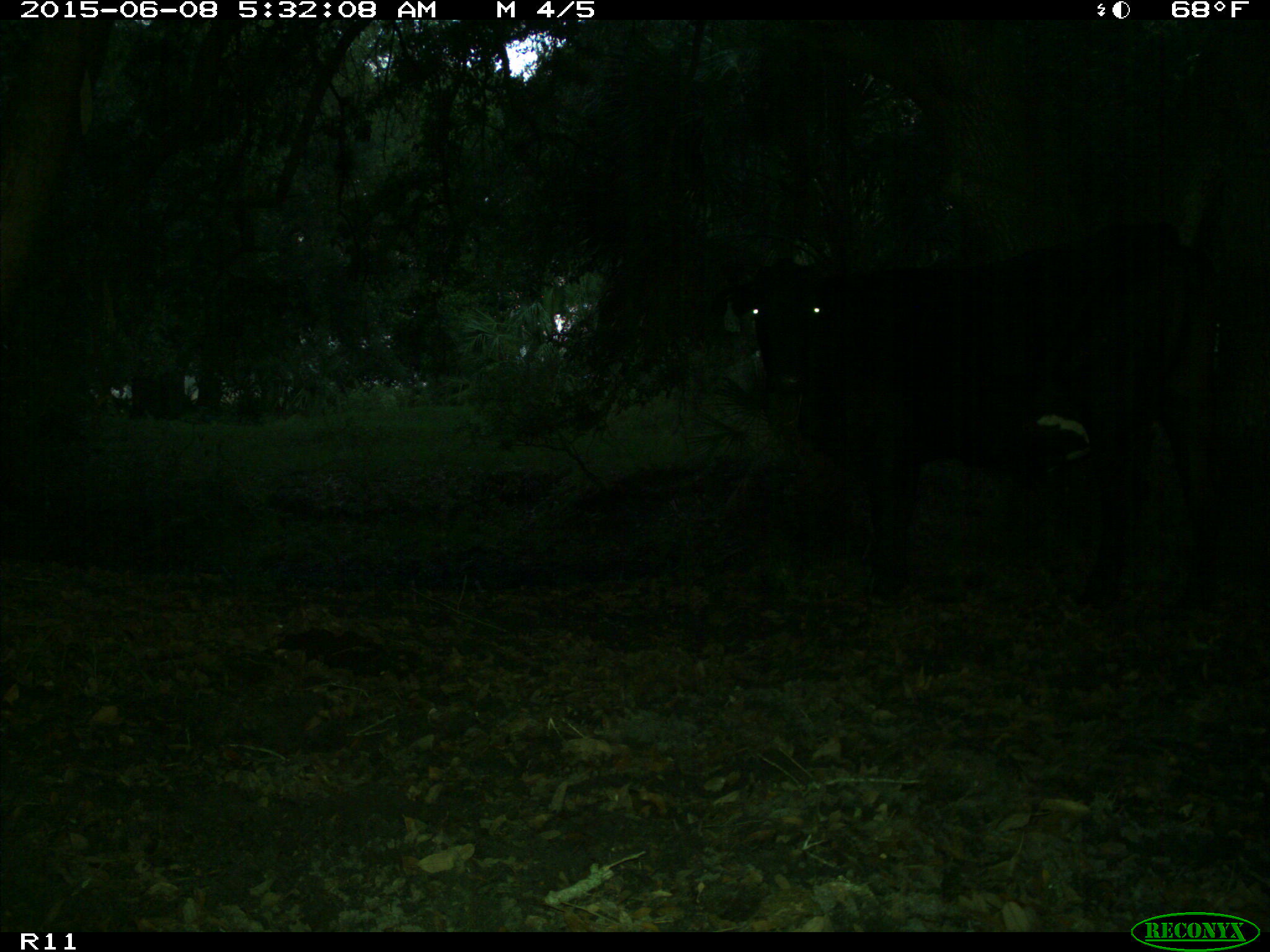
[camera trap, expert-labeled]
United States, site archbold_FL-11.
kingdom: Animalia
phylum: Chordata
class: Mammalia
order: Artiodactyla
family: Bovidae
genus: Bos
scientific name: Bos taurus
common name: domestic cow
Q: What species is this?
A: Bos taurus (domestic cow).